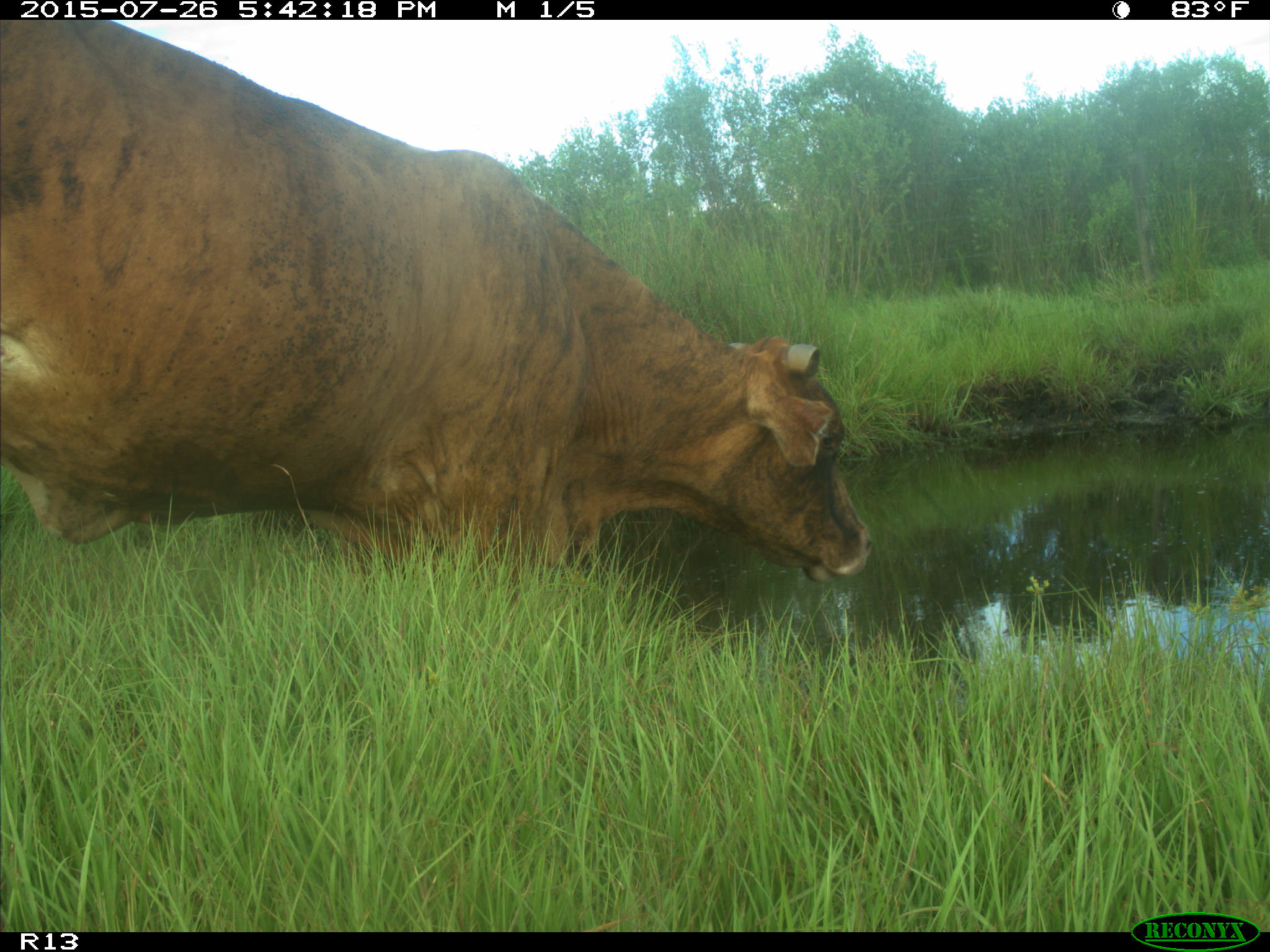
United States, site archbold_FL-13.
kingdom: Animalia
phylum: Chordata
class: Mammalia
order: Artiodactyla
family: Bovidae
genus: Bos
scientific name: Bos taurus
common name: domestic cow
Bos taurus (domestic cow).